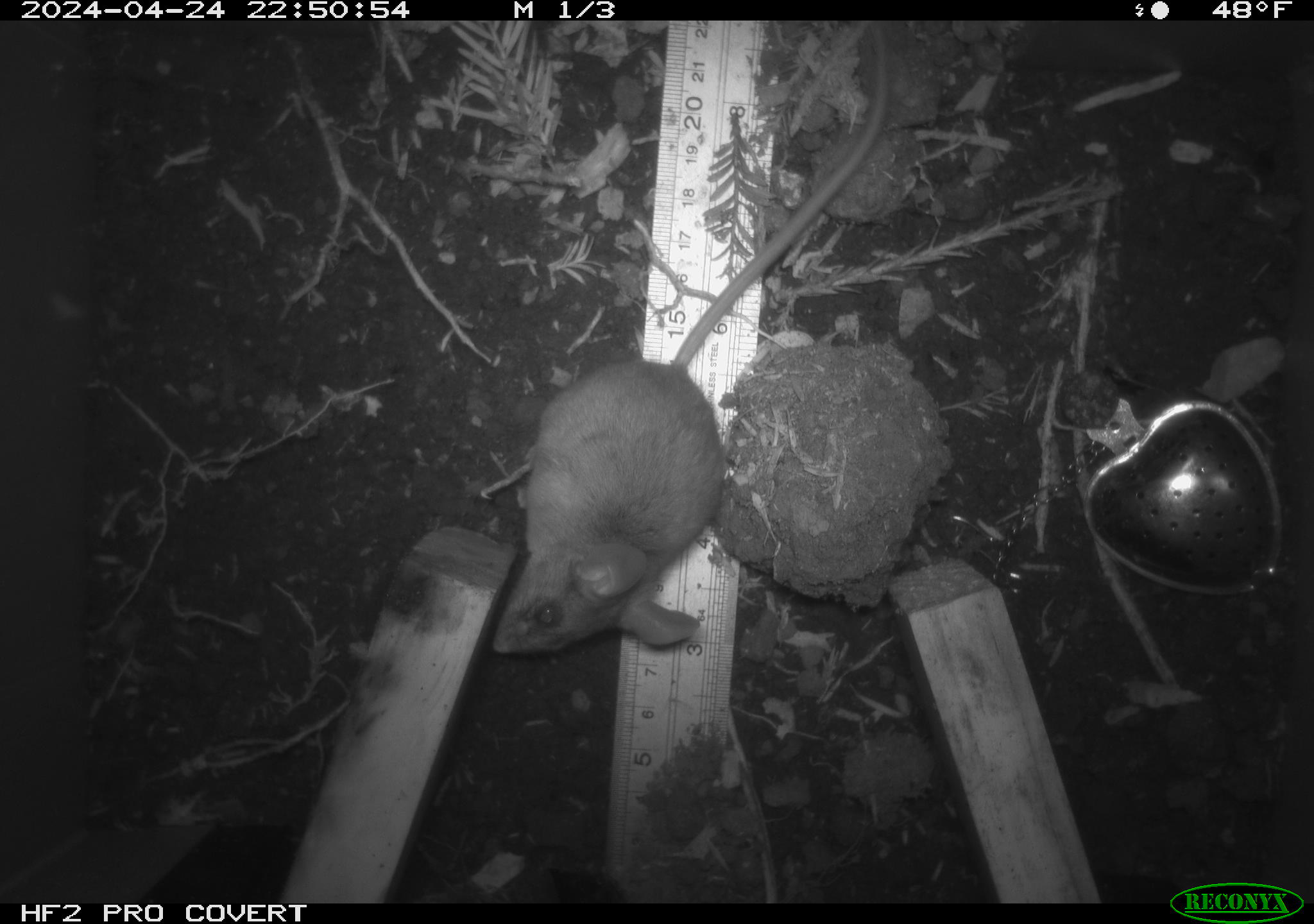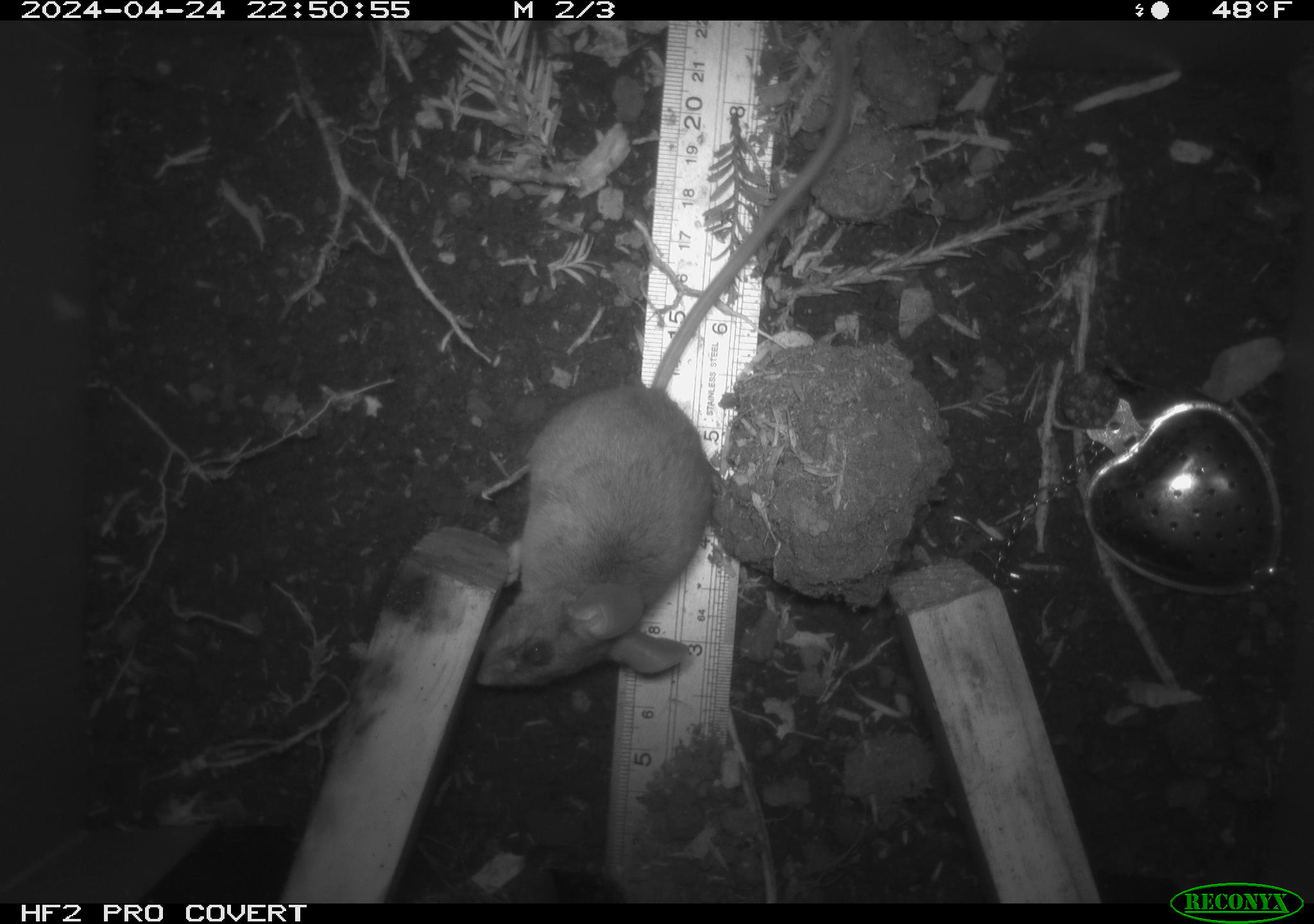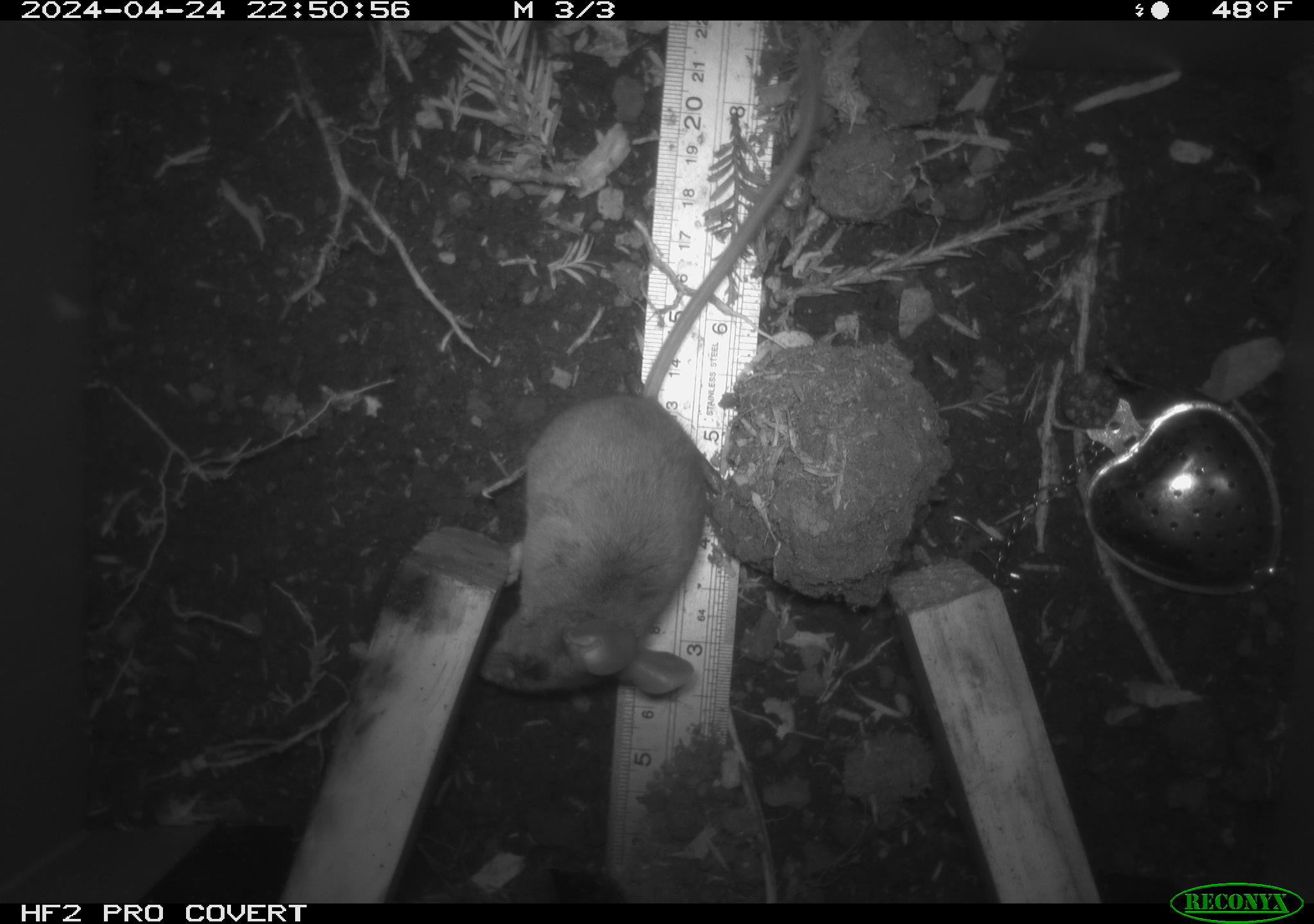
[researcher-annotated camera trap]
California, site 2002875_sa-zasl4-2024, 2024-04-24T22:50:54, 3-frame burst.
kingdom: Animalia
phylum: Chordata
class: Mammalia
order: Rodentia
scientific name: Rodentia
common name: mouse species